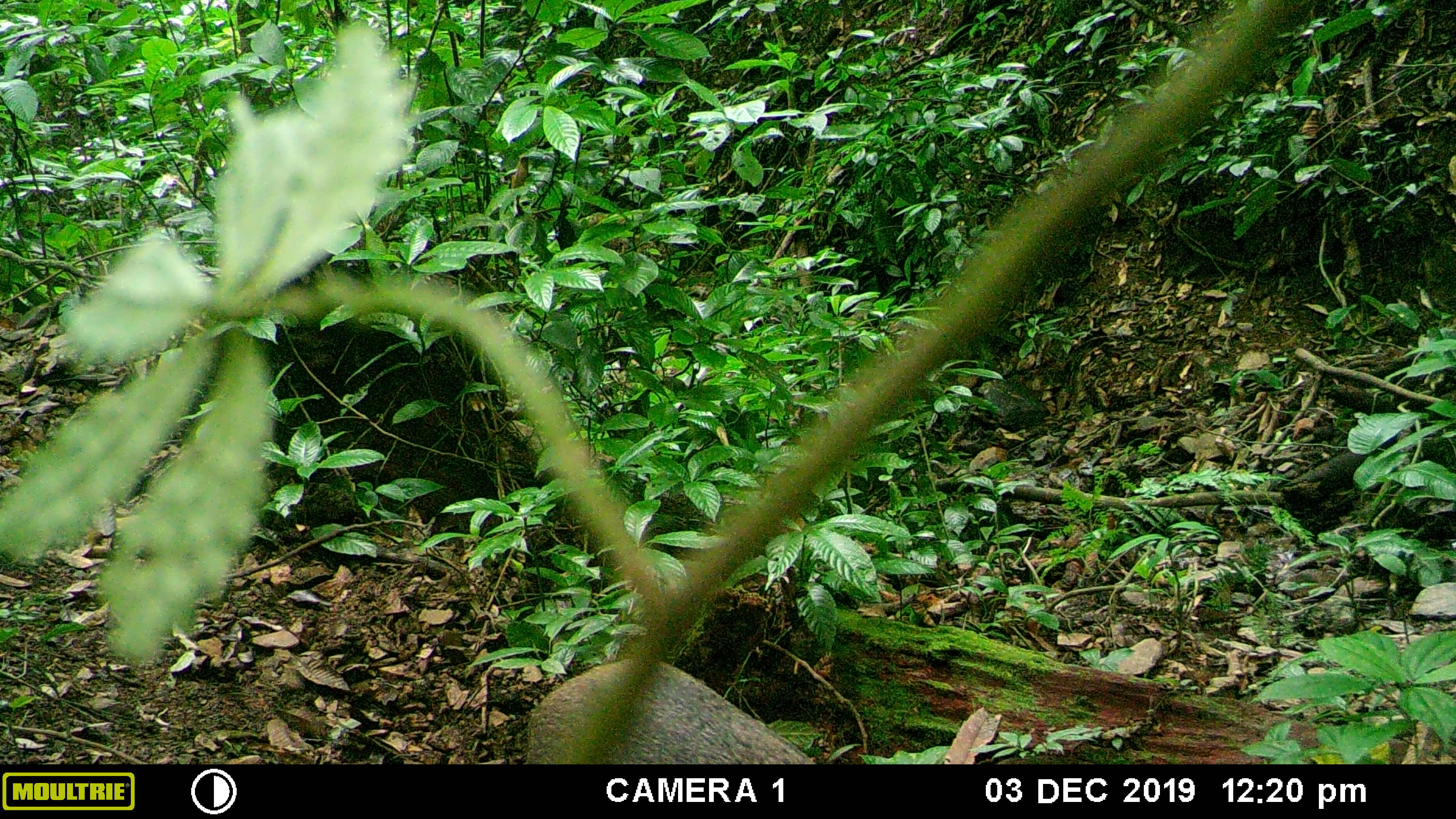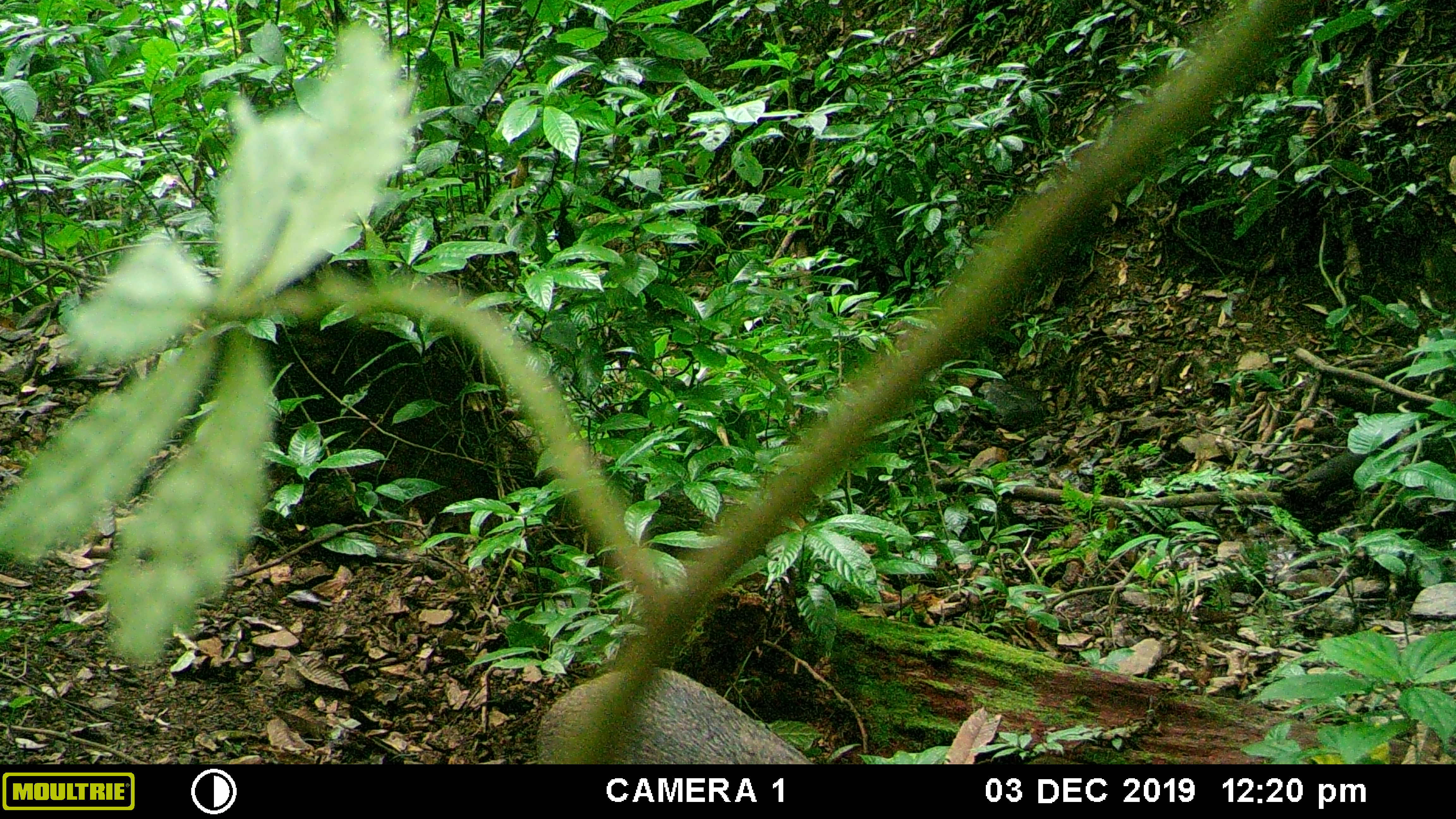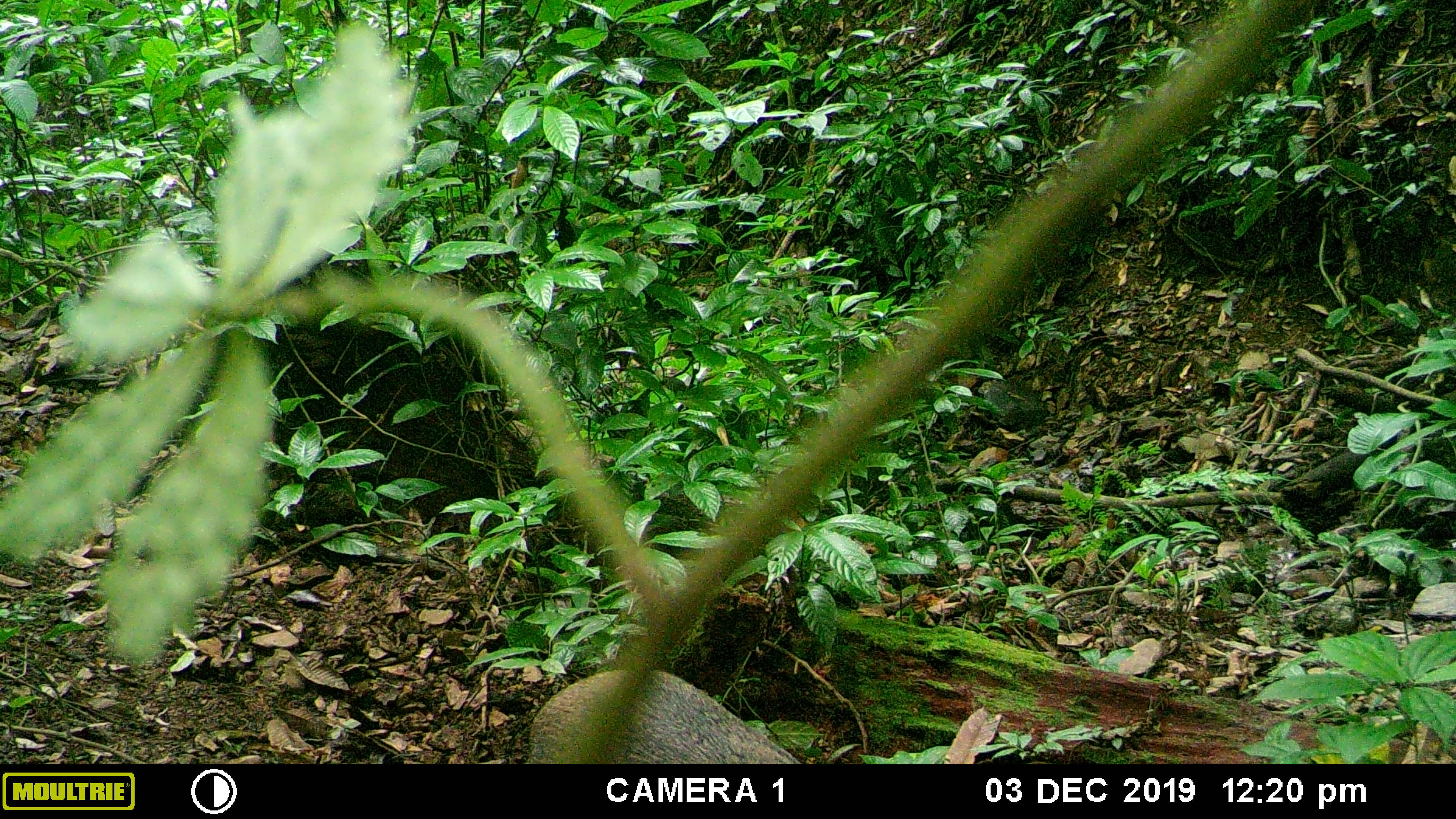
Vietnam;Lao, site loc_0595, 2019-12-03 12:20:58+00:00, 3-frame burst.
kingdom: Animalia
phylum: Chordata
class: Mammalia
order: Artiodactyla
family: Suidae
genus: Sus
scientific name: Sus scrofa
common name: eurasian wild pig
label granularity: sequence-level